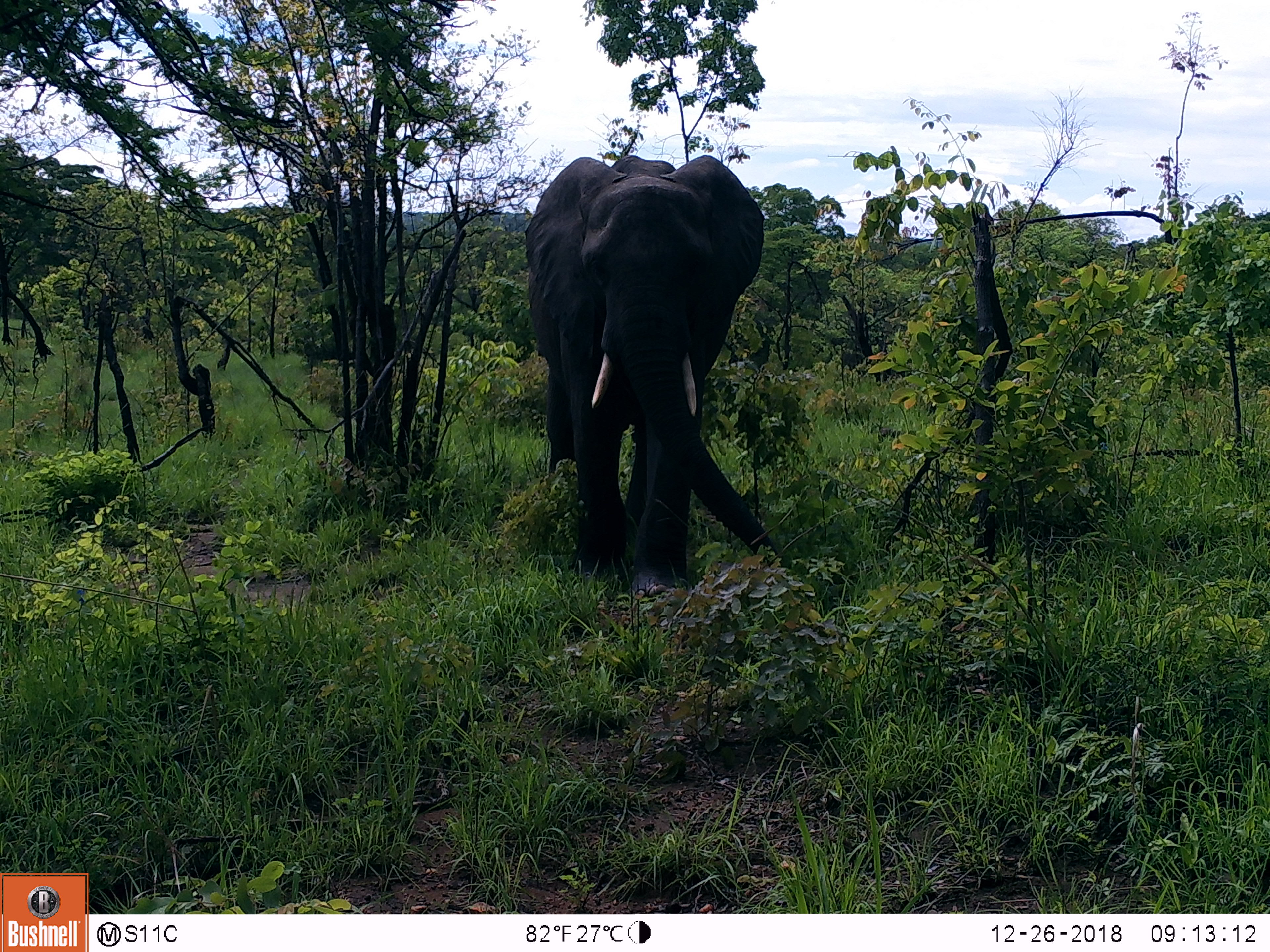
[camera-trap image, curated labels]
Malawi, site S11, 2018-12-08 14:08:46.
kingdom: Animalia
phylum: Chordata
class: Mammalia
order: Proboscidea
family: Elephantidae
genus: Loxodonta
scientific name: Loxodonta africana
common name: african savanna elephant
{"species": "african savanna elephant (Loxodonta africana)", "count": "1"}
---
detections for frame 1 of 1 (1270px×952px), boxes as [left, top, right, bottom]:
african savanna elephant: [494, 136, 803, 594]